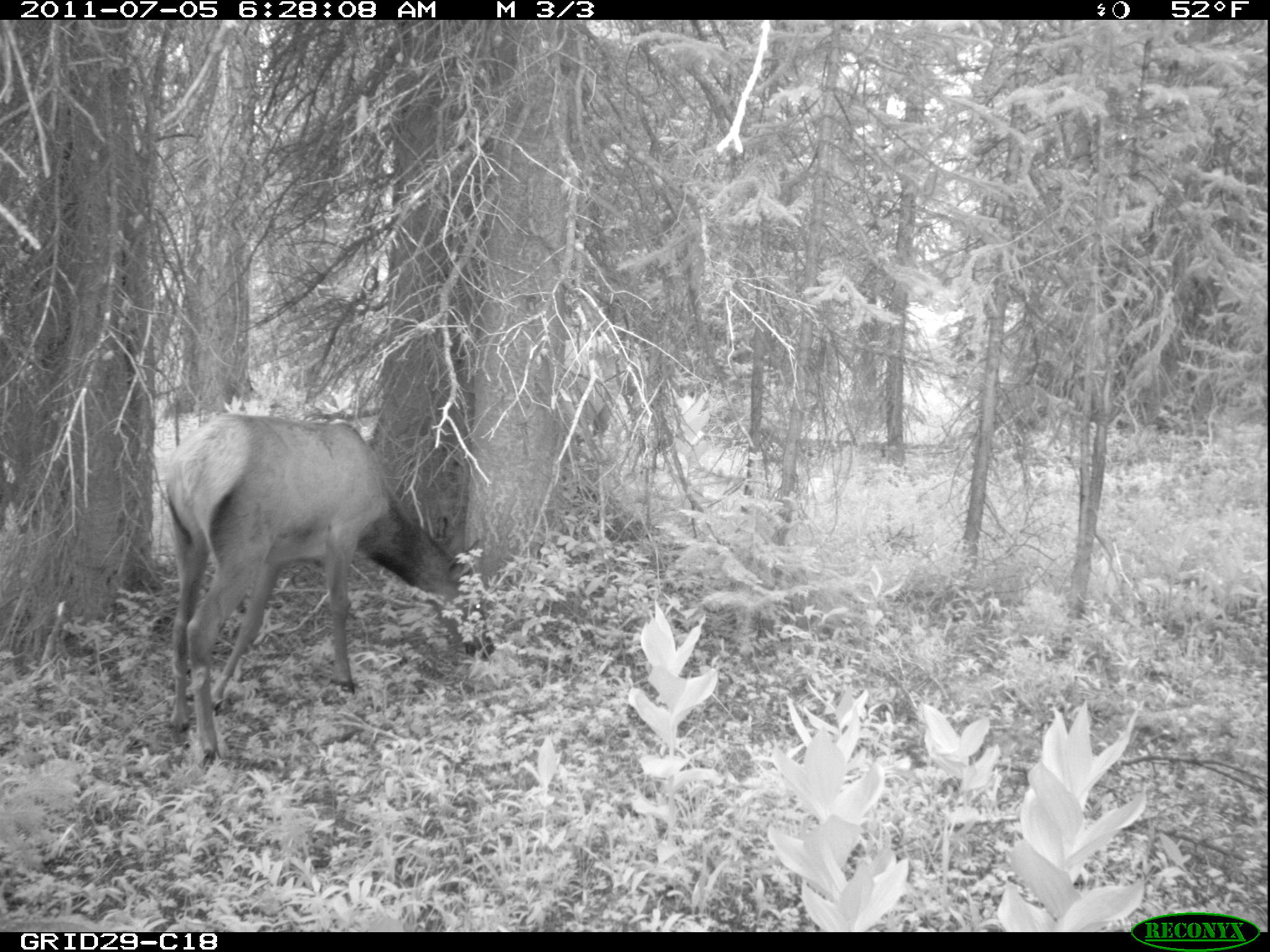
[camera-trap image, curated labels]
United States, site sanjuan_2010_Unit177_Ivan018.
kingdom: Animalia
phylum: Chordata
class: Mammalia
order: Artiodactyla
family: Cervidae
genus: Cervus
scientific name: Cervus elaphus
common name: red deer